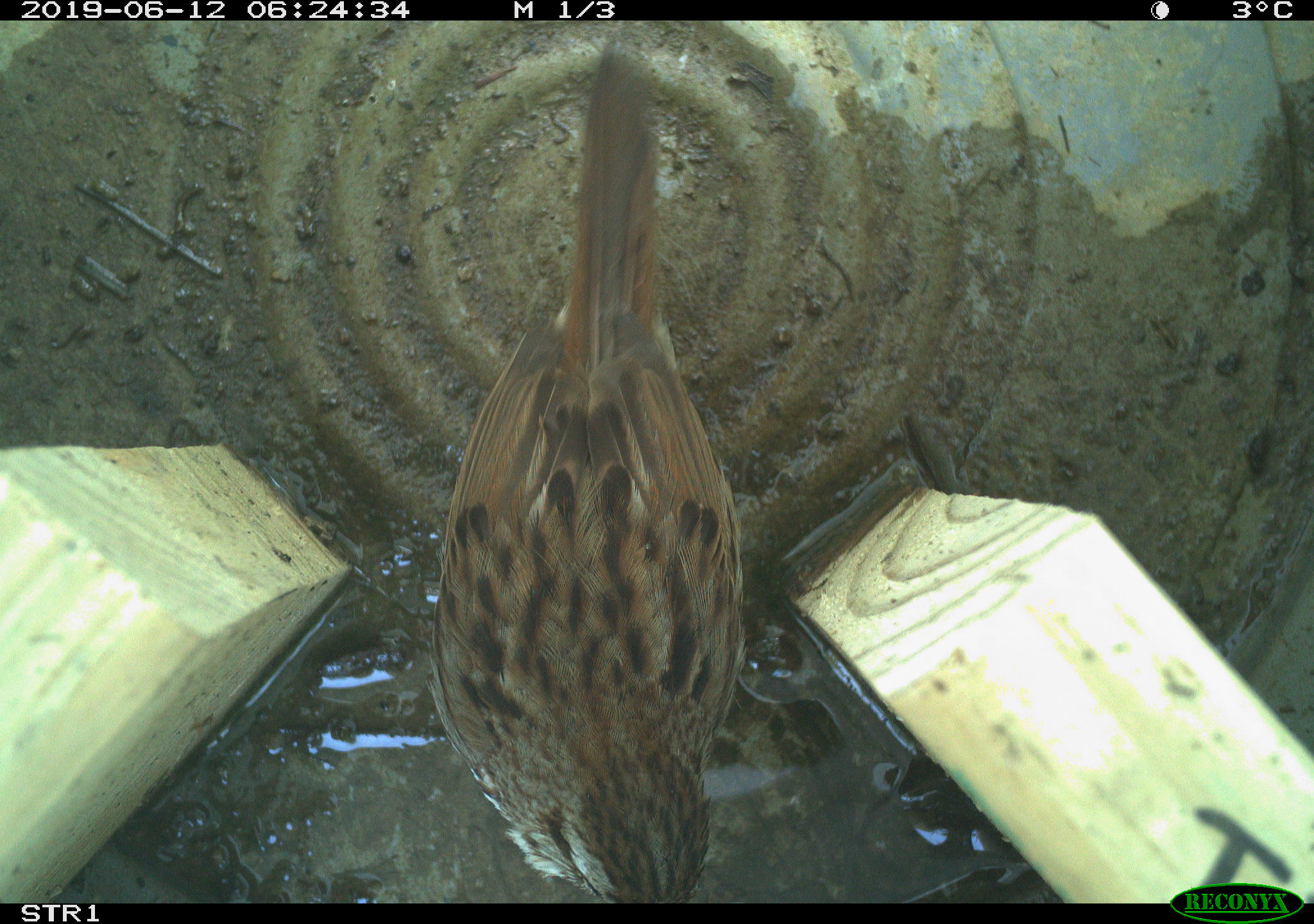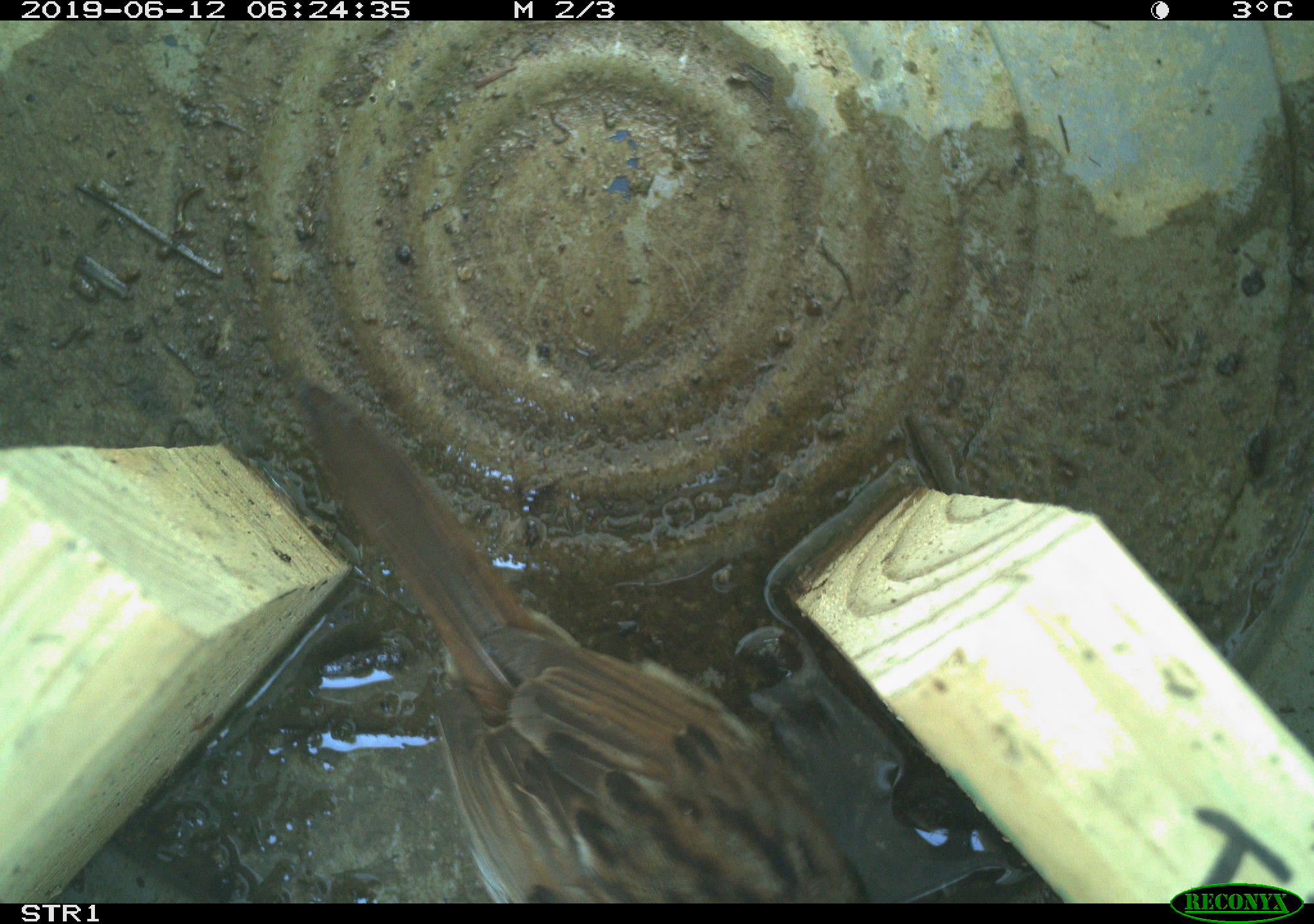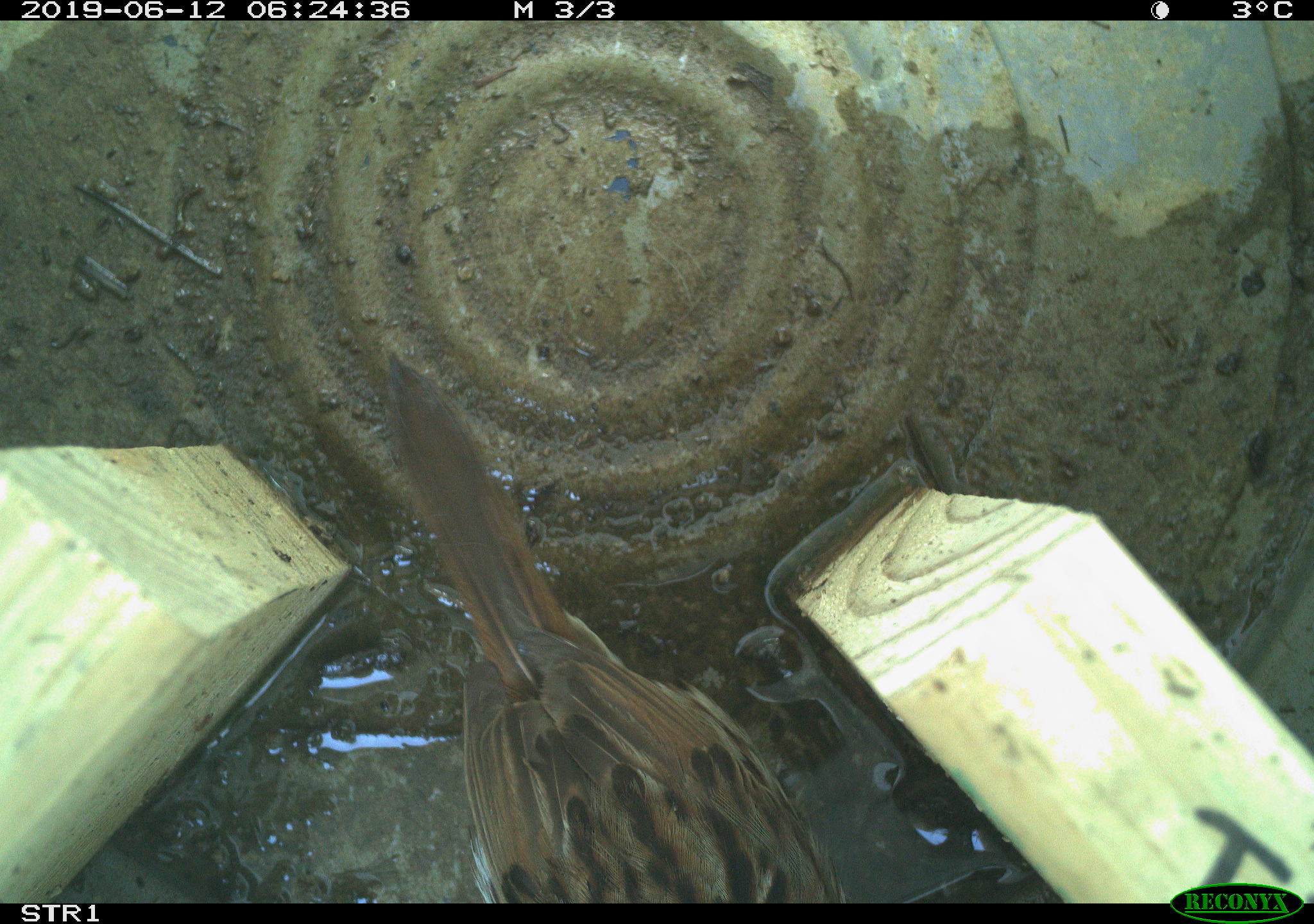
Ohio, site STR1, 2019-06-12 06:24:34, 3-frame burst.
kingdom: Animalia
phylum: Chordata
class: Aves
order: Passeriformes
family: Passerellidae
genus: Melospiza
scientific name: Melospiza melodia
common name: song sparrow